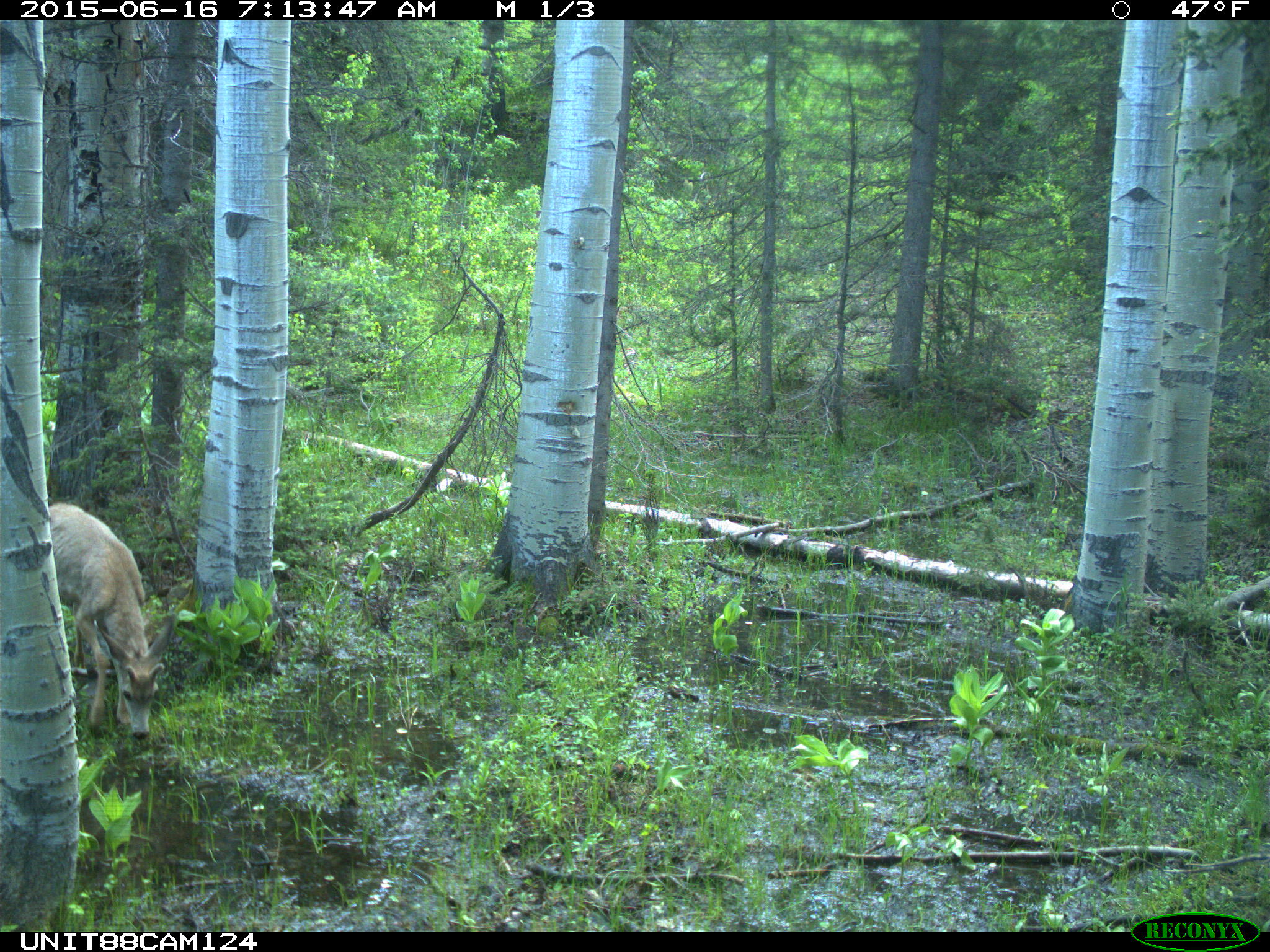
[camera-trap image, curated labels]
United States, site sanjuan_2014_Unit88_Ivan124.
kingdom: Animalia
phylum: Chordata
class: Mammalia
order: Artiodactyla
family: Cervidae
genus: Odocoileus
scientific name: Odocoileus hemionus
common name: mule deer